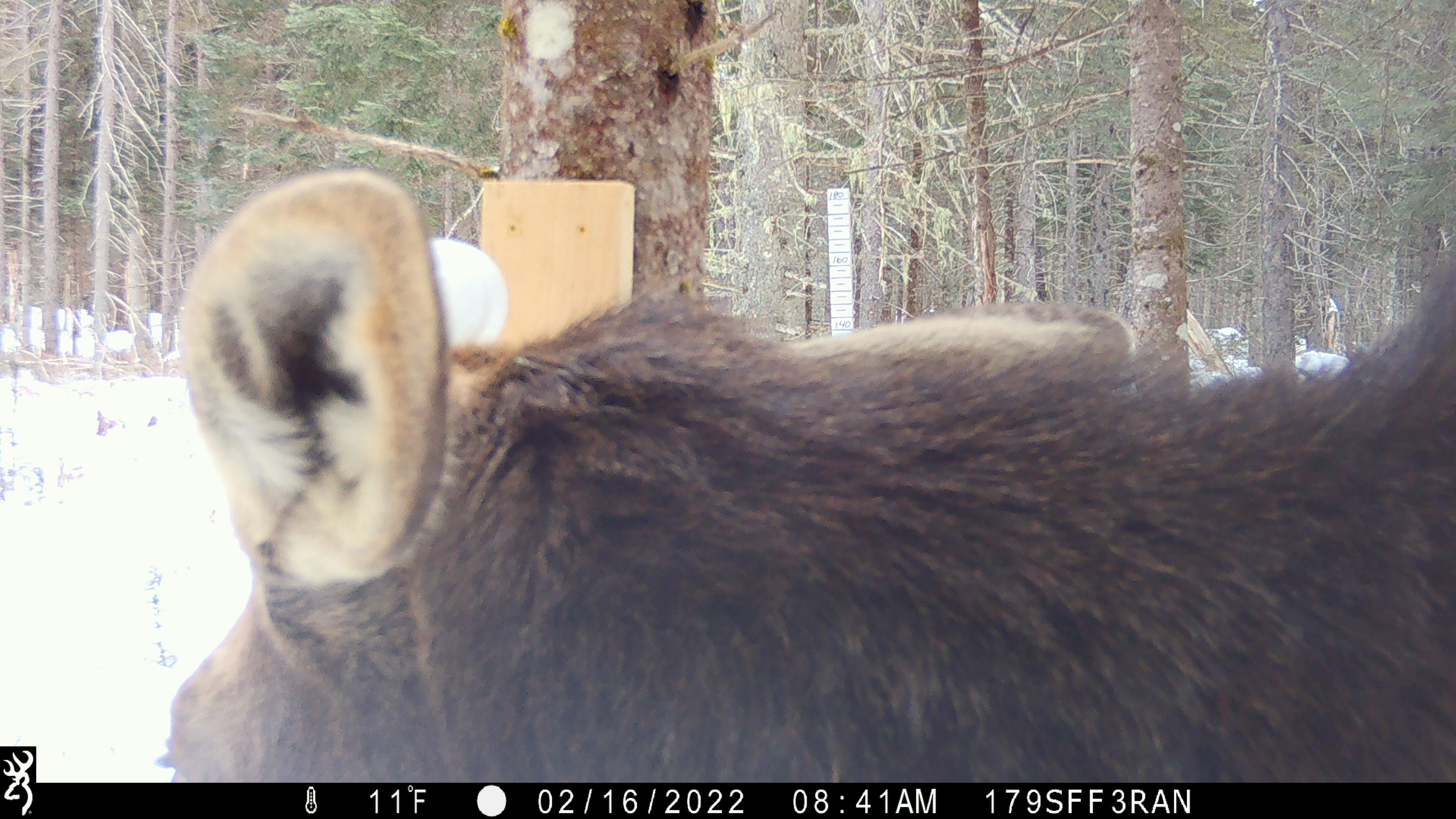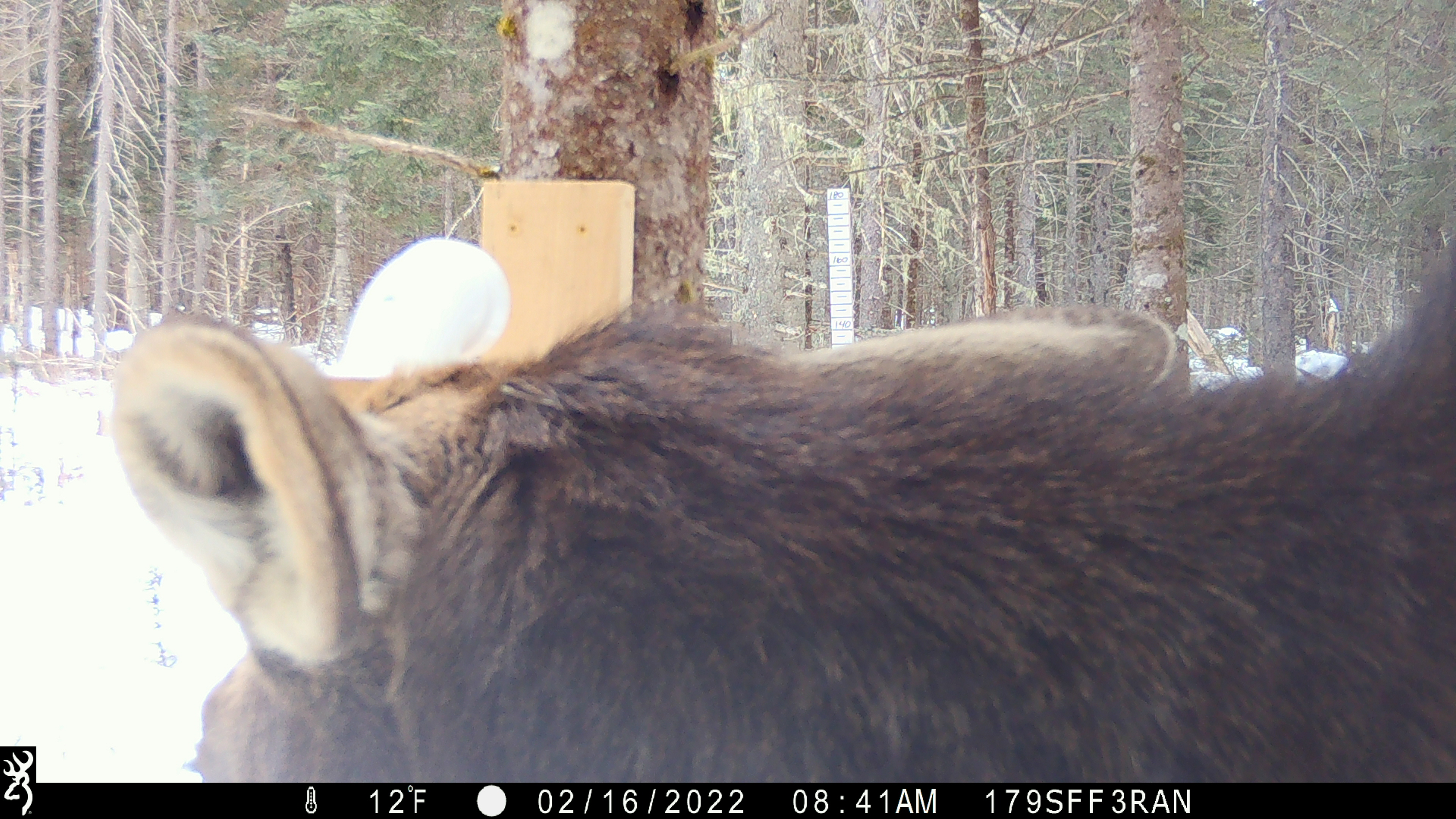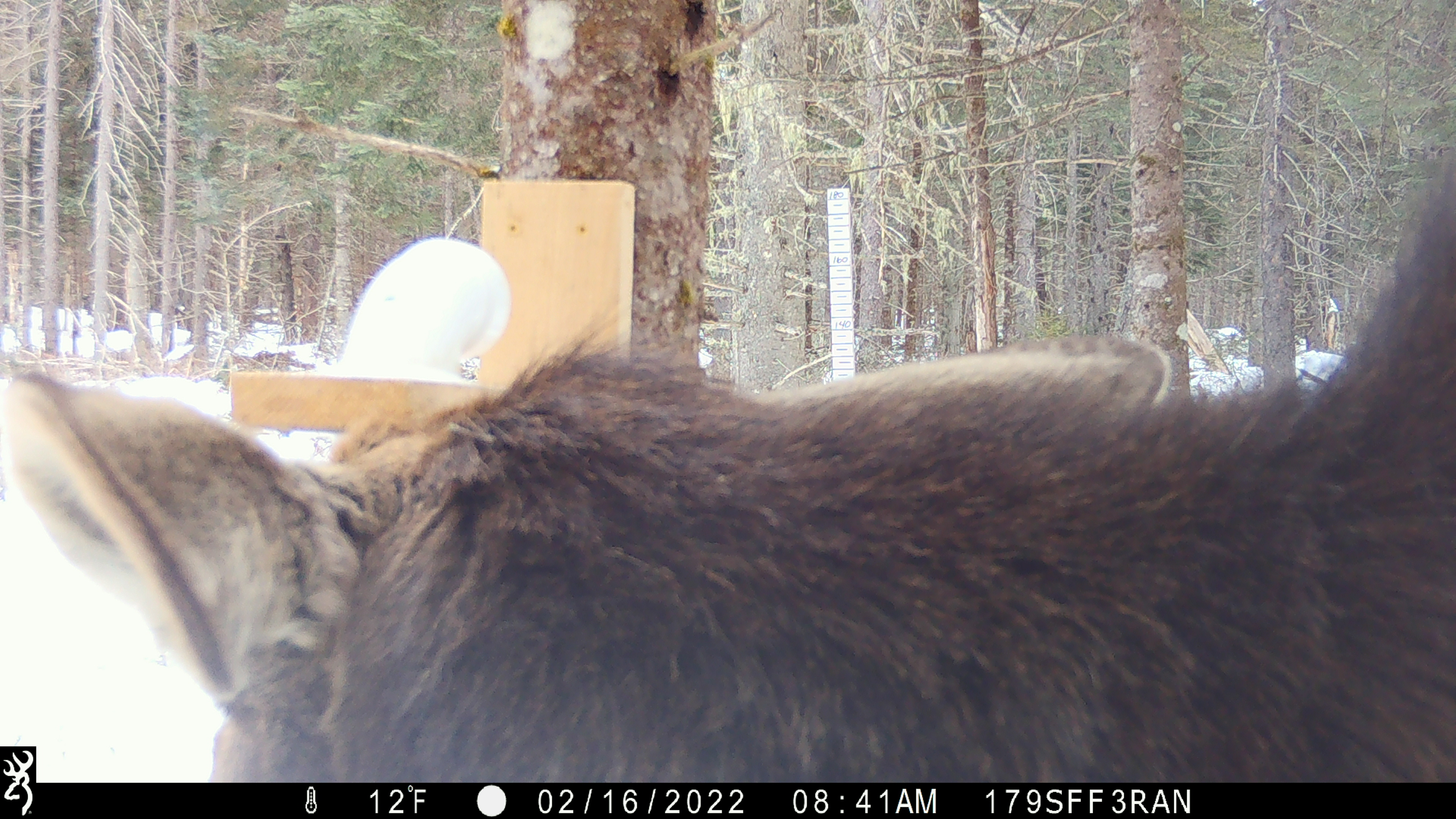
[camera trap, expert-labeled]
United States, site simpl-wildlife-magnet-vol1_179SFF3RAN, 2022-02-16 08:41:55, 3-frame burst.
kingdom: Animalia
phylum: Chordata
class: Mammalia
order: Artiodactyla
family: Cervidae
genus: Alces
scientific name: Alces alces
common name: moose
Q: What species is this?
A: Moose (Alces alces).